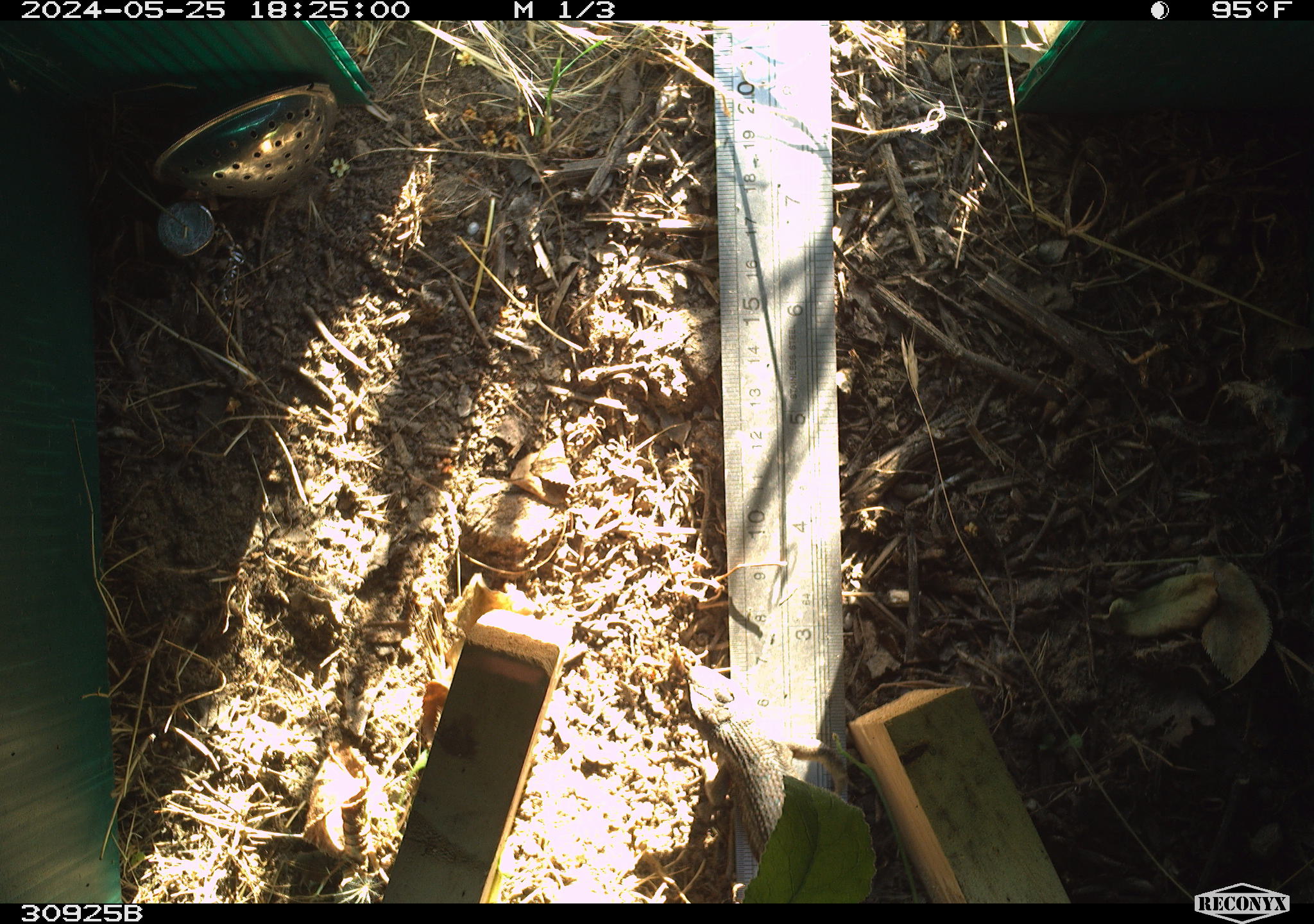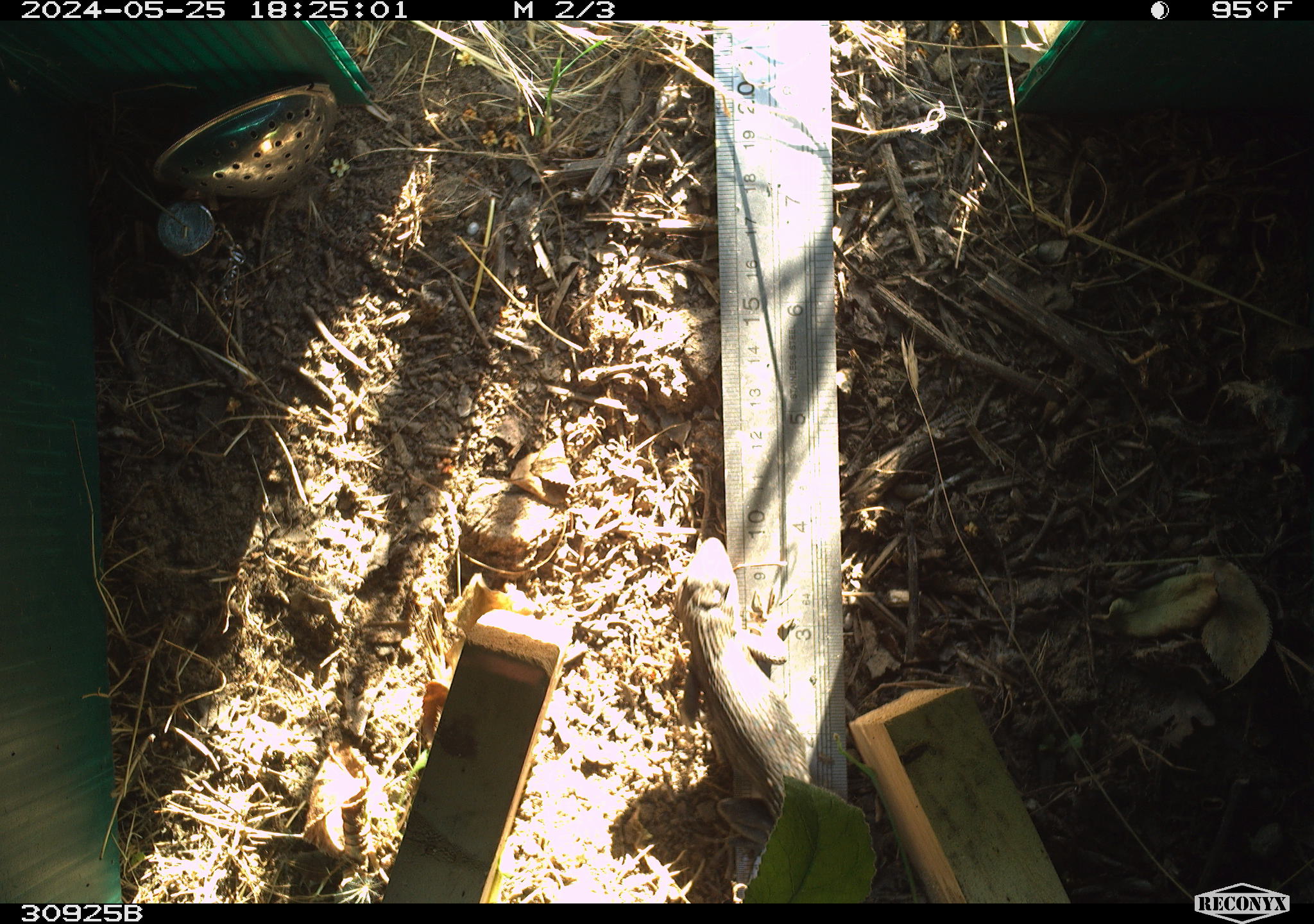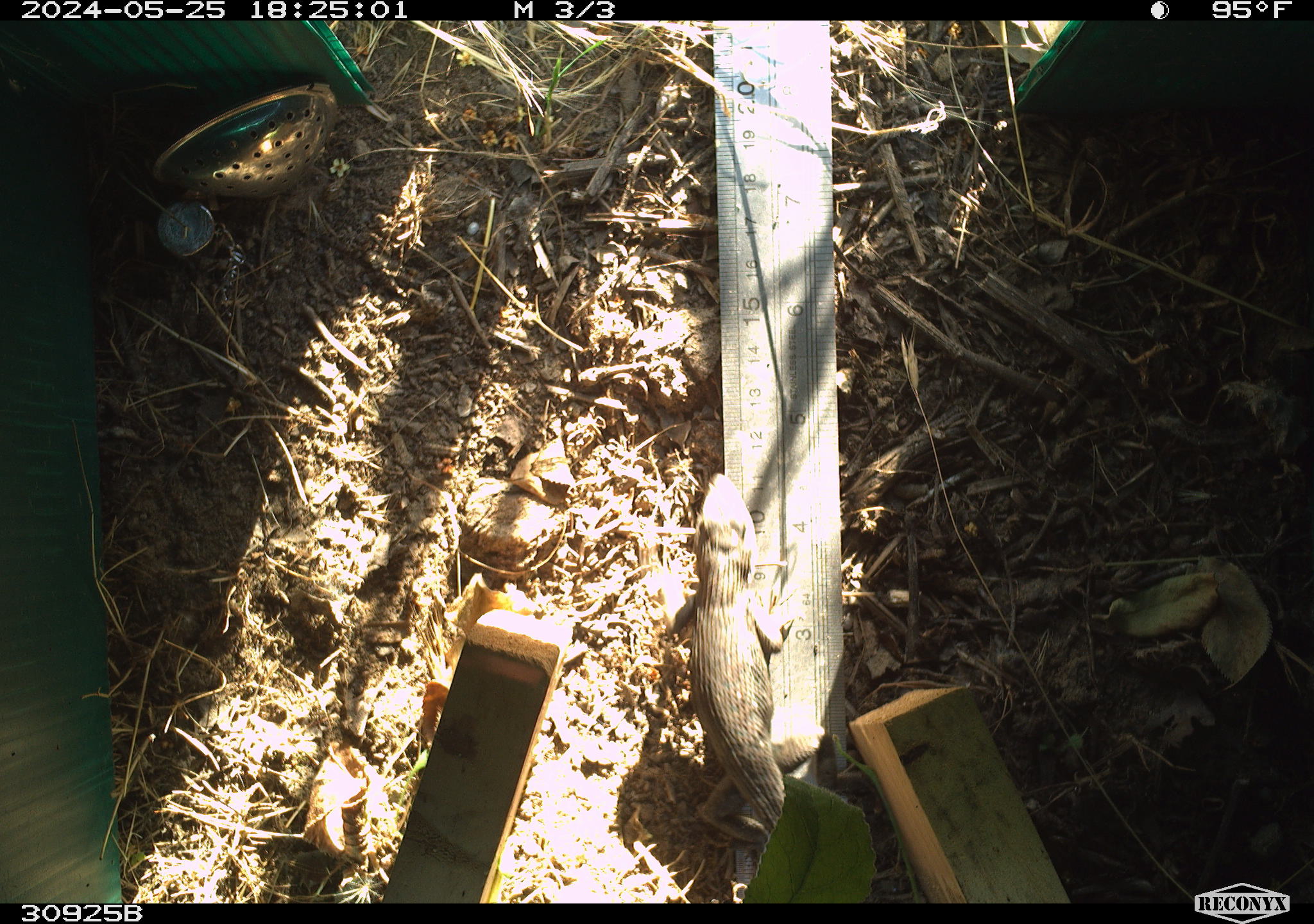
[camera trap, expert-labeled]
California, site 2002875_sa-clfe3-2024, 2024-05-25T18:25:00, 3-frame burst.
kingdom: Animalia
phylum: Chordata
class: Reptilia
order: Squamata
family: Phrynosomatidae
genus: Sceloporus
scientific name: Sceloporus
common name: spiny lizards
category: sceloporus species